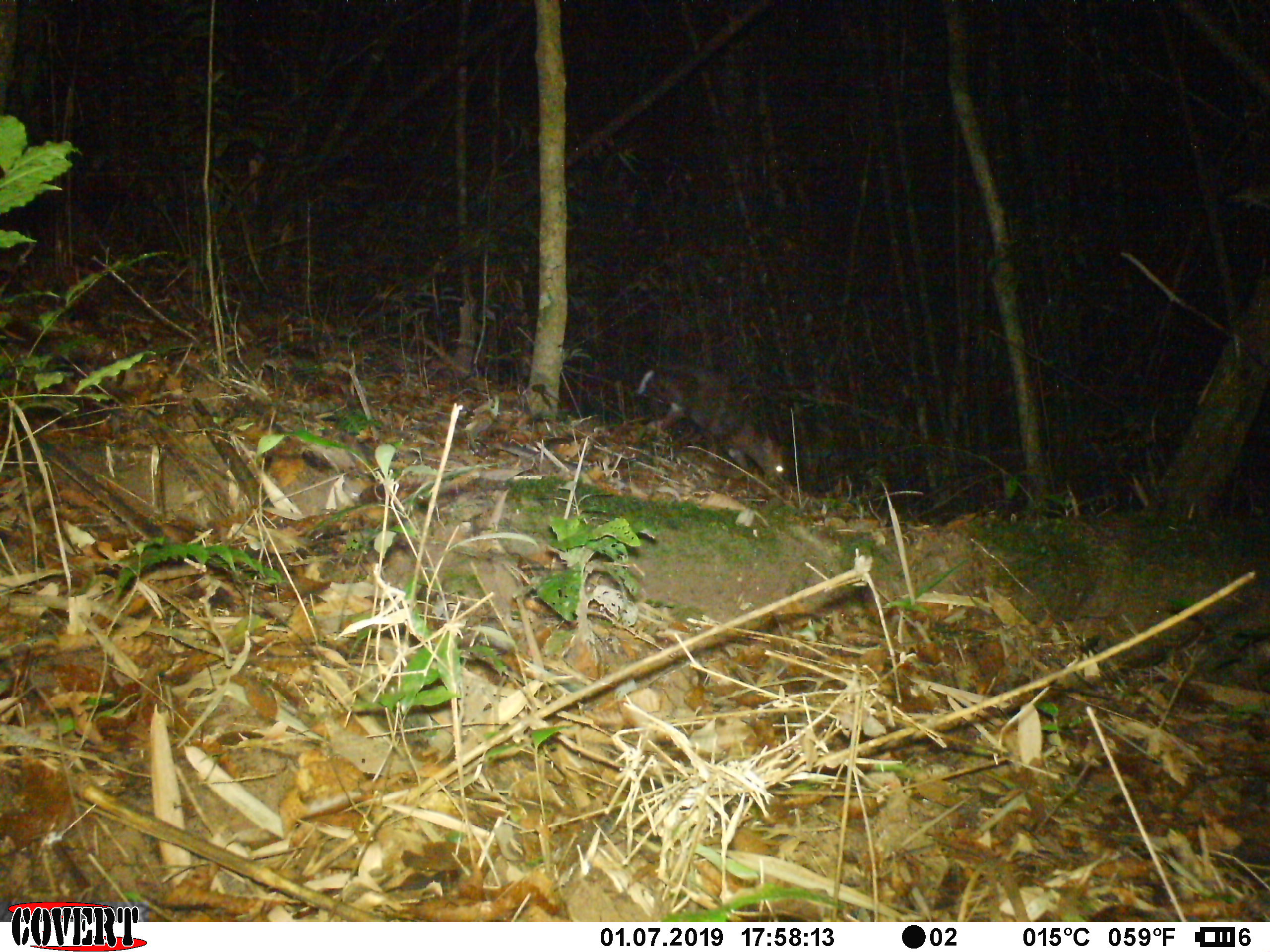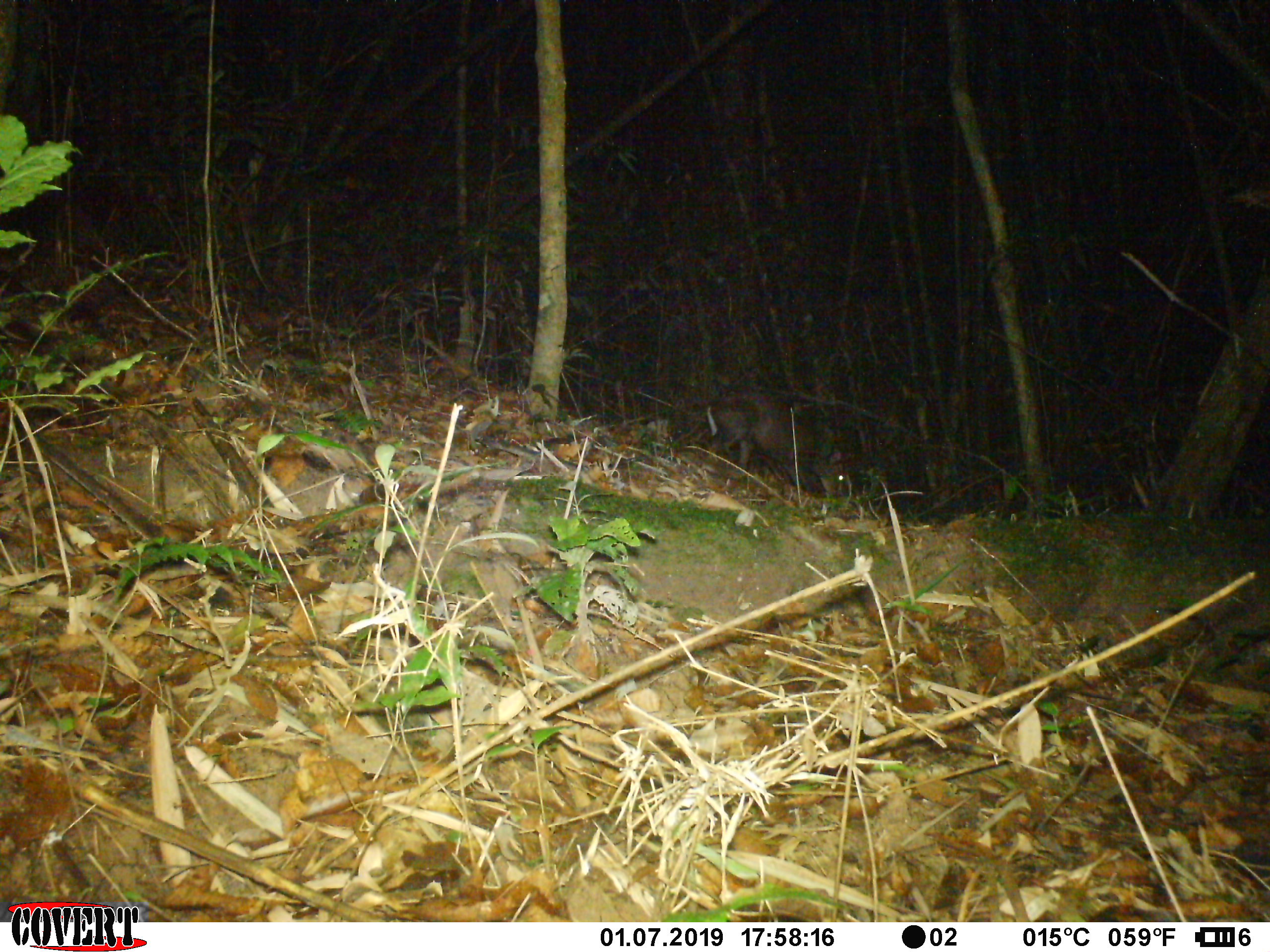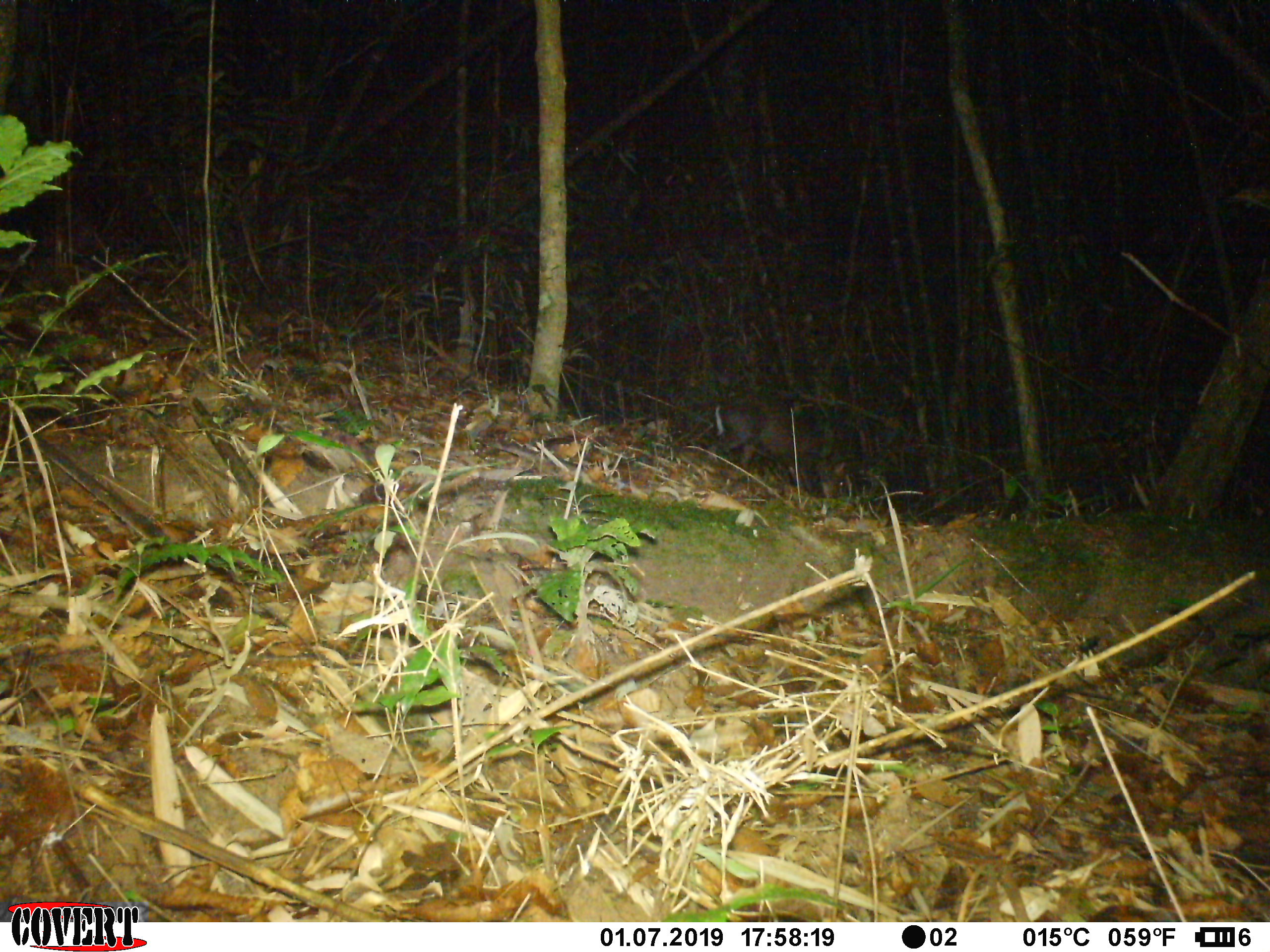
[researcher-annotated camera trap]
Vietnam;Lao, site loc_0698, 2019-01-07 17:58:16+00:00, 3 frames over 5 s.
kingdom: Animalia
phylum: Chordata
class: Mammalia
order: Artiodactyla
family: Cervidae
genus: Muntiacus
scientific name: Muntiacus rooseveltorum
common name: roosevelt's muntjac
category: roosevelts muntjac group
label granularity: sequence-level